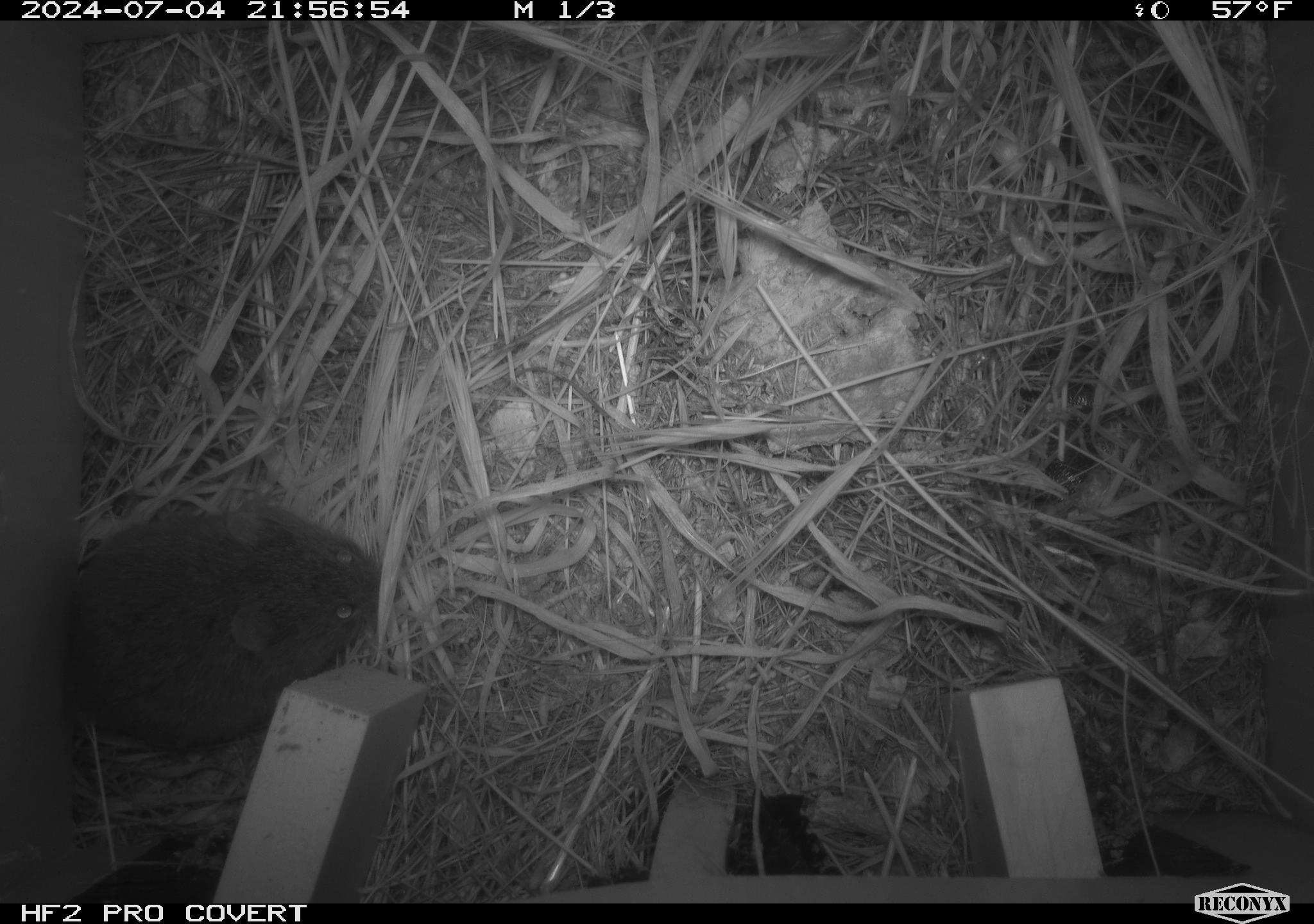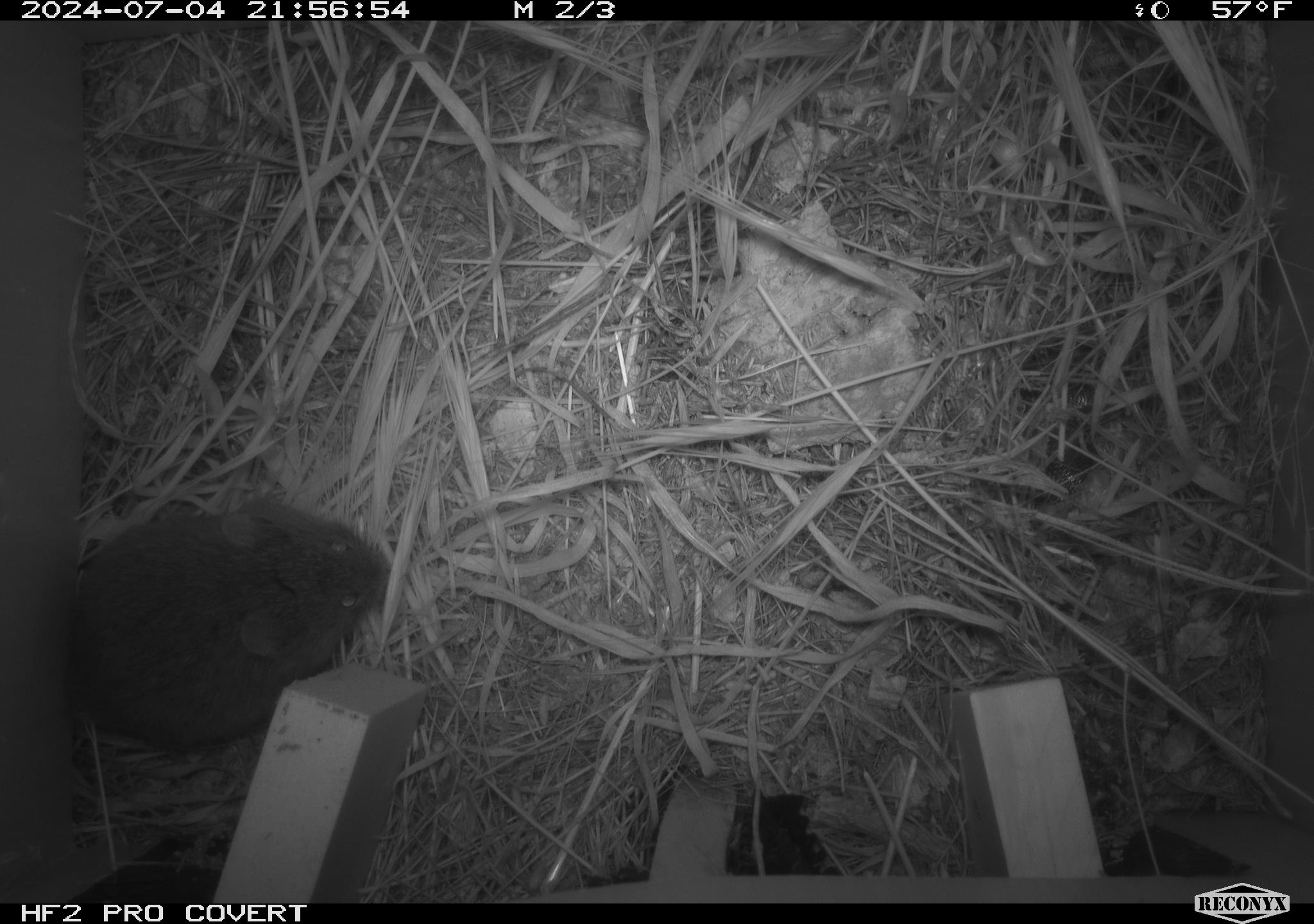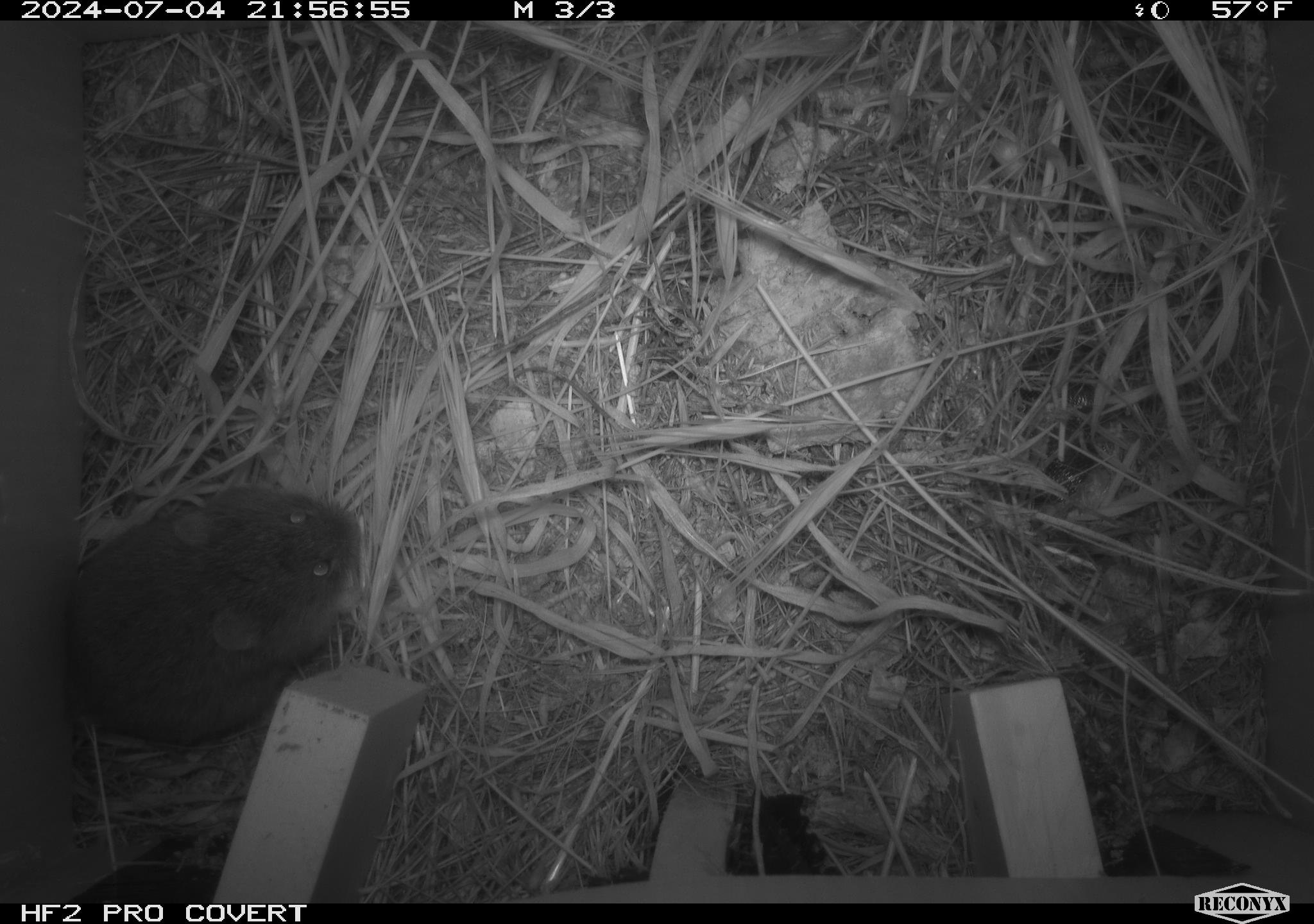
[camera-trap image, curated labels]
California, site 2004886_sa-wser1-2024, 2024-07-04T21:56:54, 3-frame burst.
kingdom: Animalia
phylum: Chordata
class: Mammalia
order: Rodentia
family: Cricetidae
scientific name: Arvicolinae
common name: voles, lemmings, and muskrats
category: arvicolinae subfamily